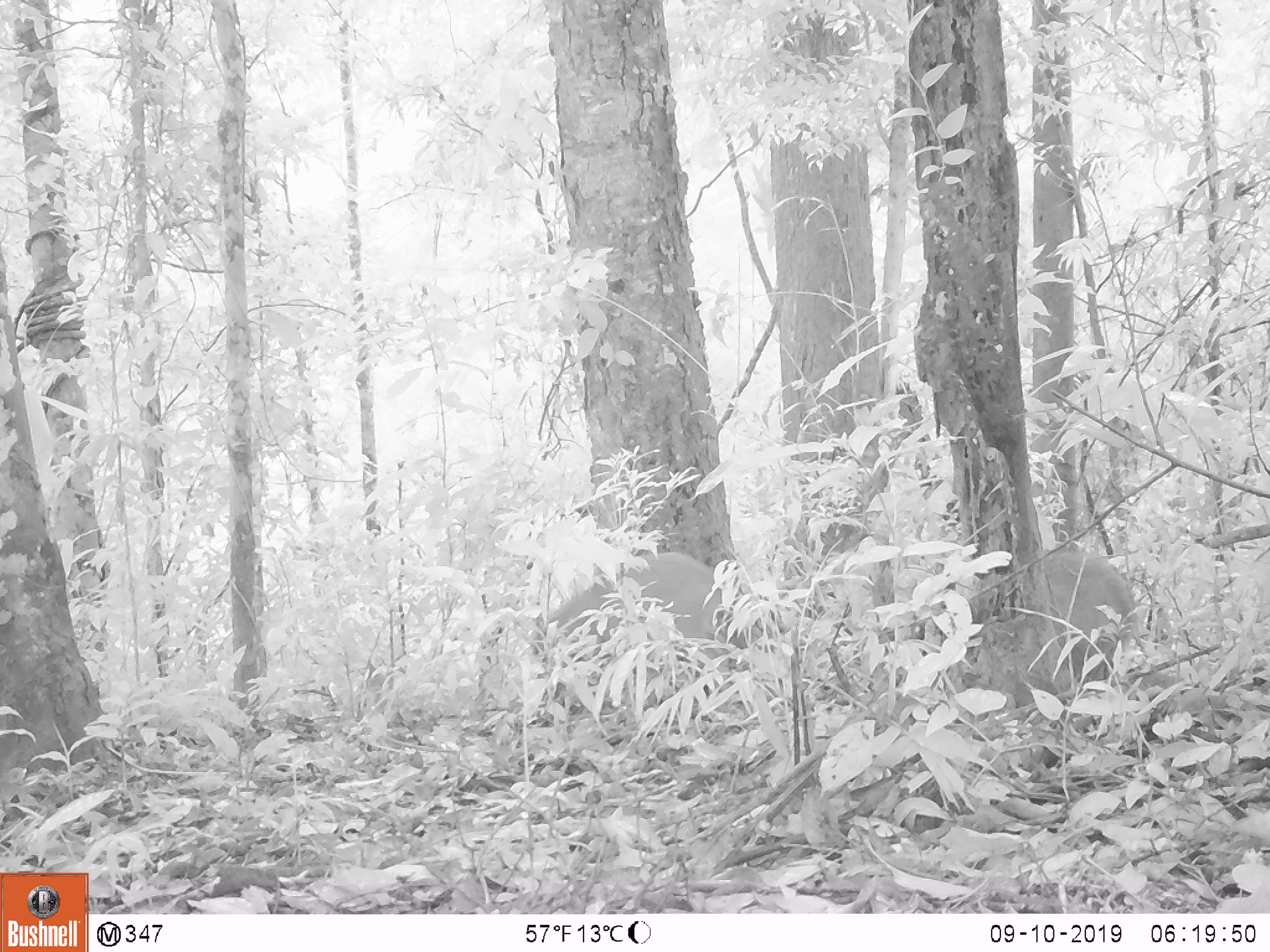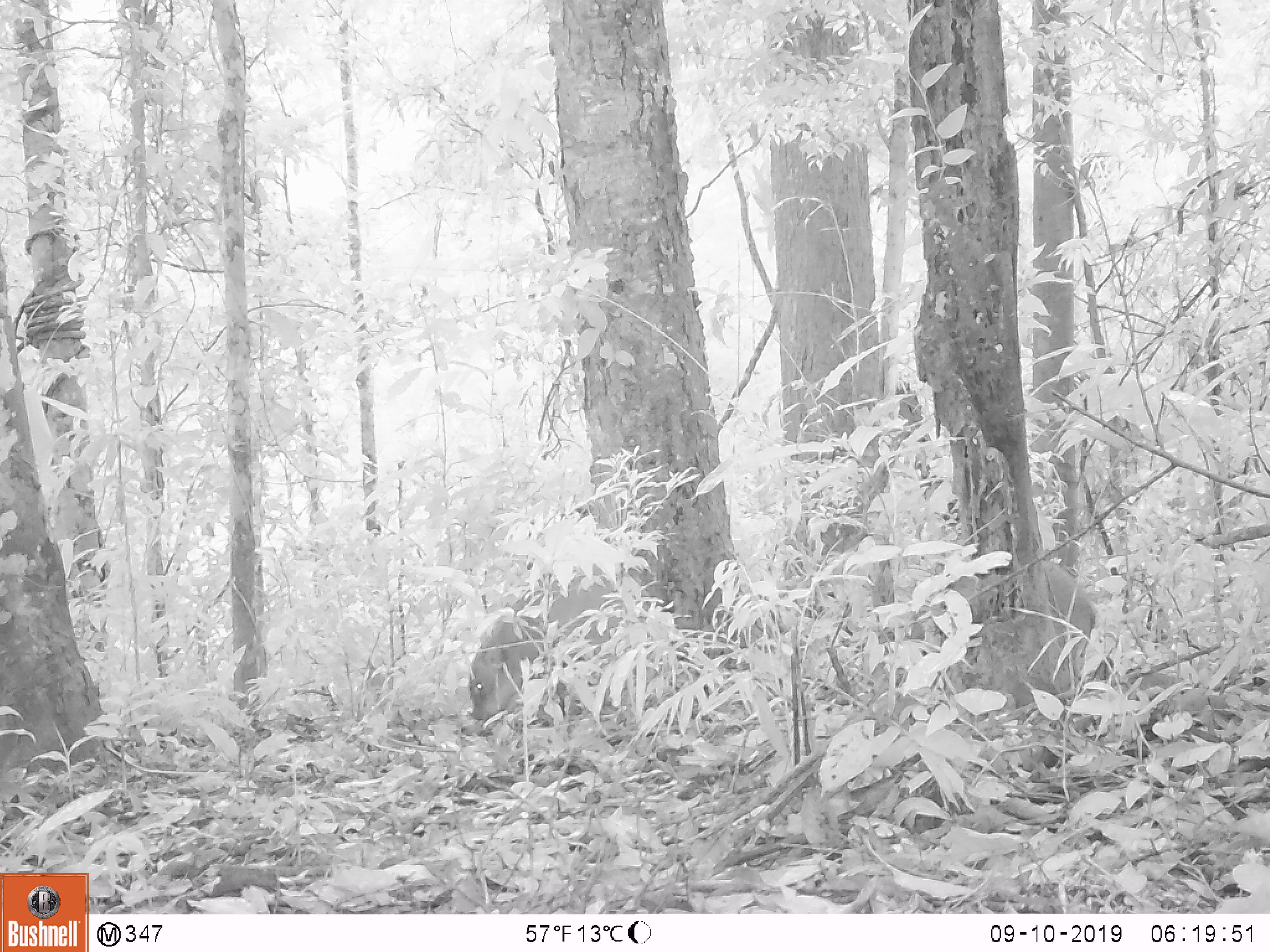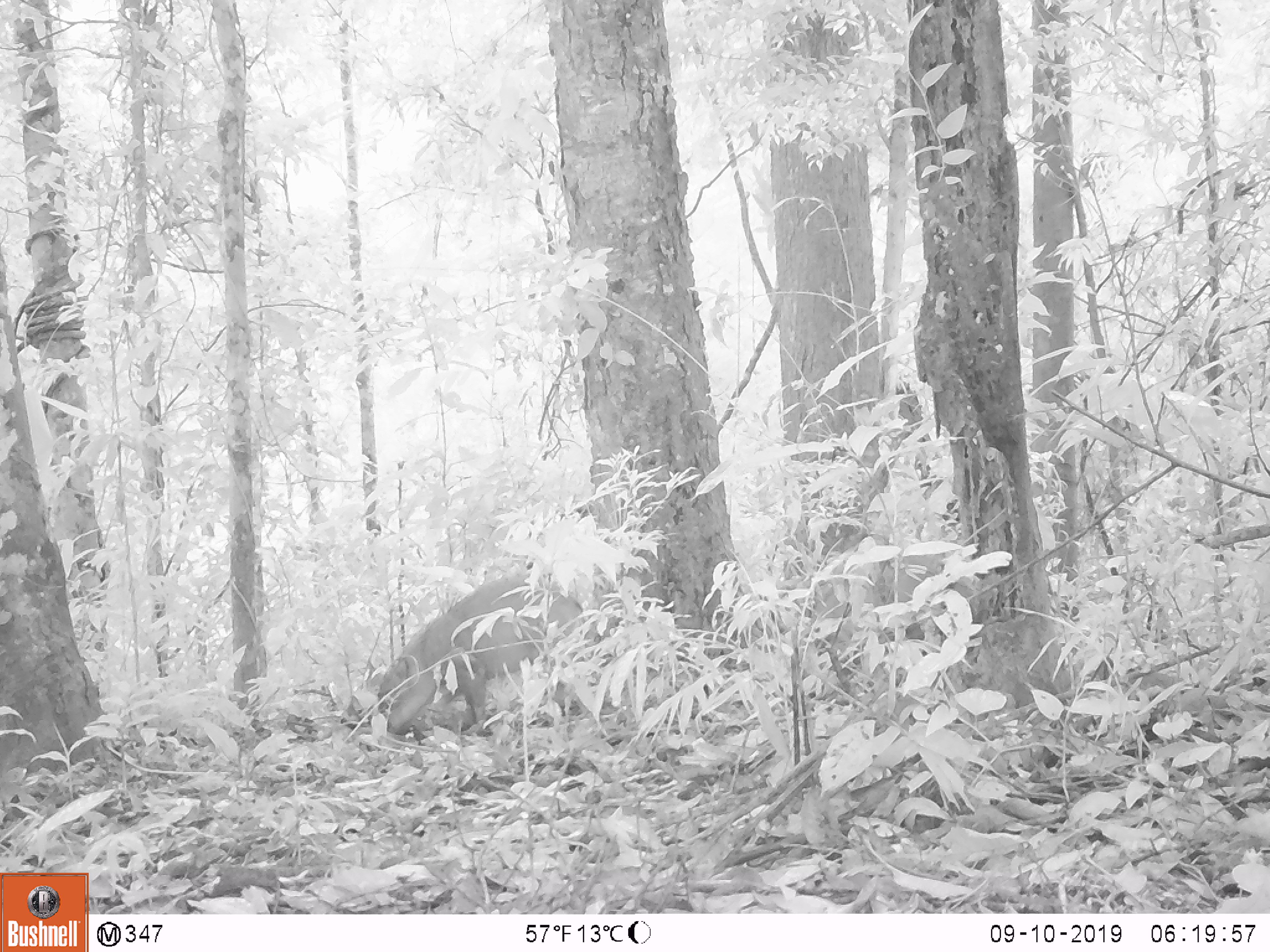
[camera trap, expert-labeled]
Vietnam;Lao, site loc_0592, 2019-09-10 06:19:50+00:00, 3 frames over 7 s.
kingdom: Animalia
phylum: Chordata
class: Mammalia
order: Artiodactyla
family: Suidae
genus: Sus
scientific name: Sus scrofa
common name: eurasian wild pig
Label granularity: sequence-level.